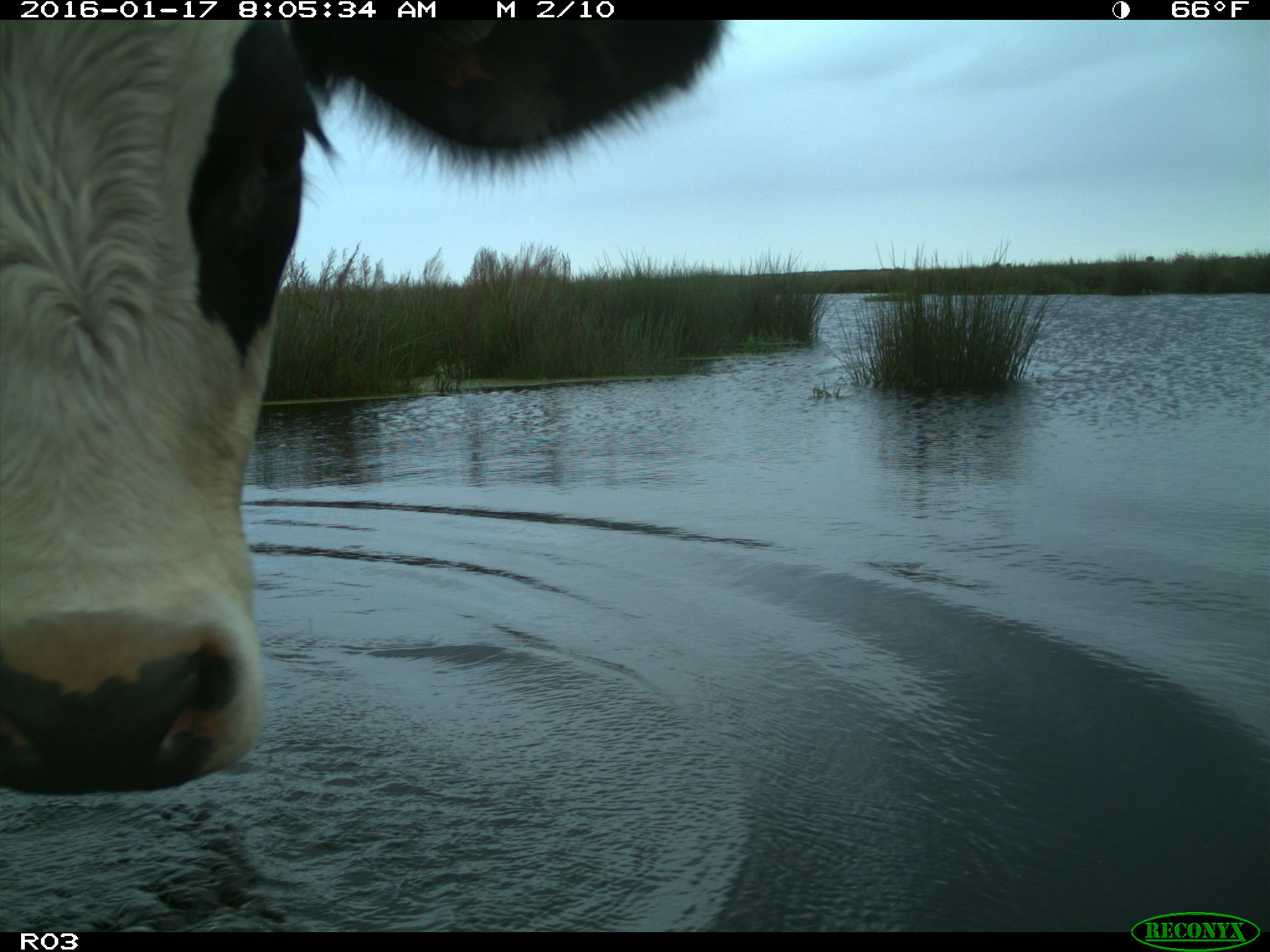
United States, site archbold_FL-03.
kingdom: Animalia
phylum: Chordata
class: Mammalia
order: Artiodactyla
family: Bovidae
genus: Bos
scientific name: Bos taurus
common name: domestic cow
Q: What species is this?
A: Bos taurus (domestic cow).